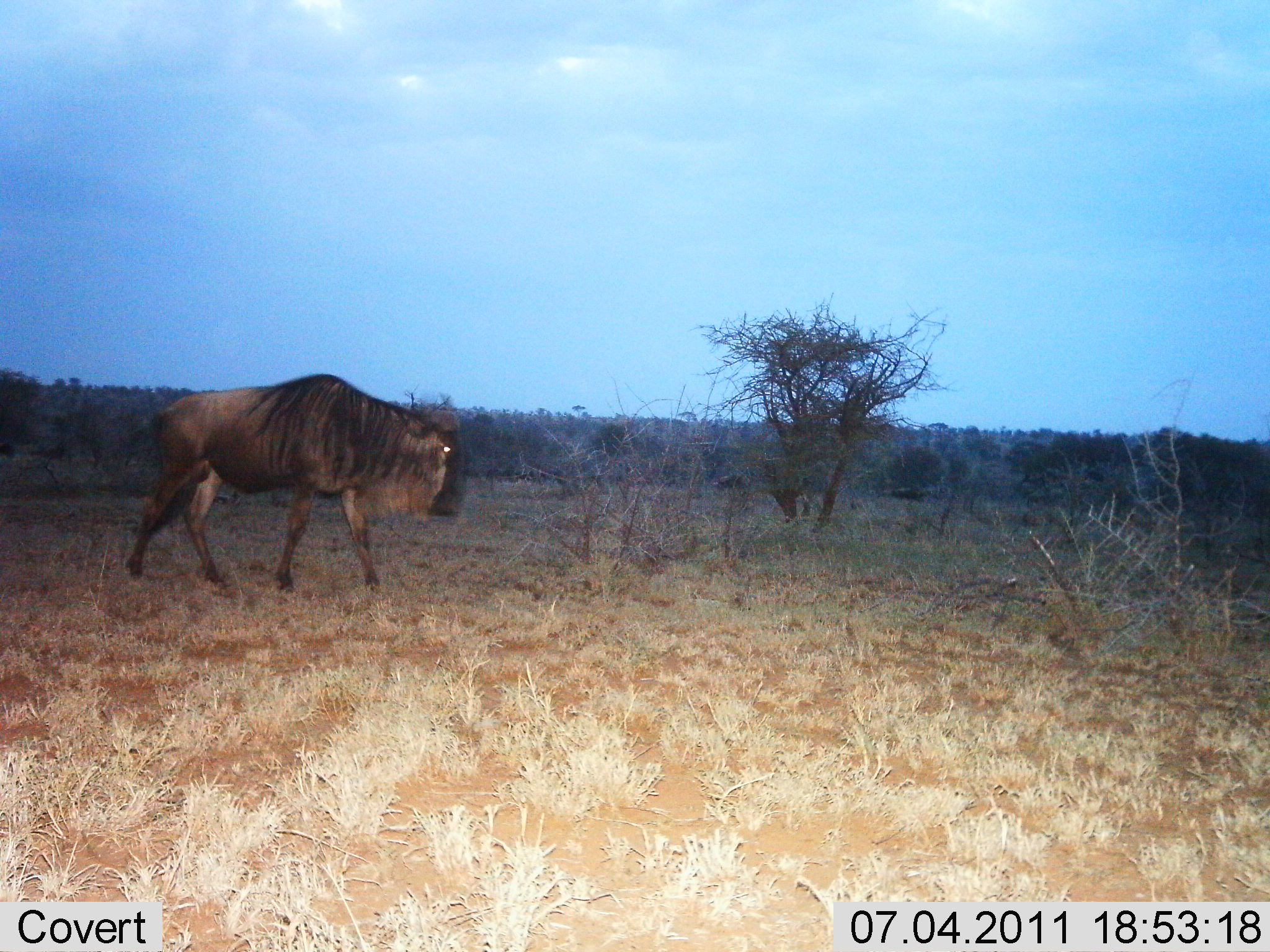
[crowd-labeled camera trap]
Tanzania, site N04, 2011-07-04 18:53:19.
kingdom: Animalia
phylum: Chordata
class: Mammalia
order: Artiodactyla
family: Bovidae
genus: Connochaetes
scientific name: Connochaetes taurinus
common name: blue wildebeest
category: wildebeest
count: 1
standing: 15%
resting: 0%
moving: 85%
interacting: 0%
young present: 0%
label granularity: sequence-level